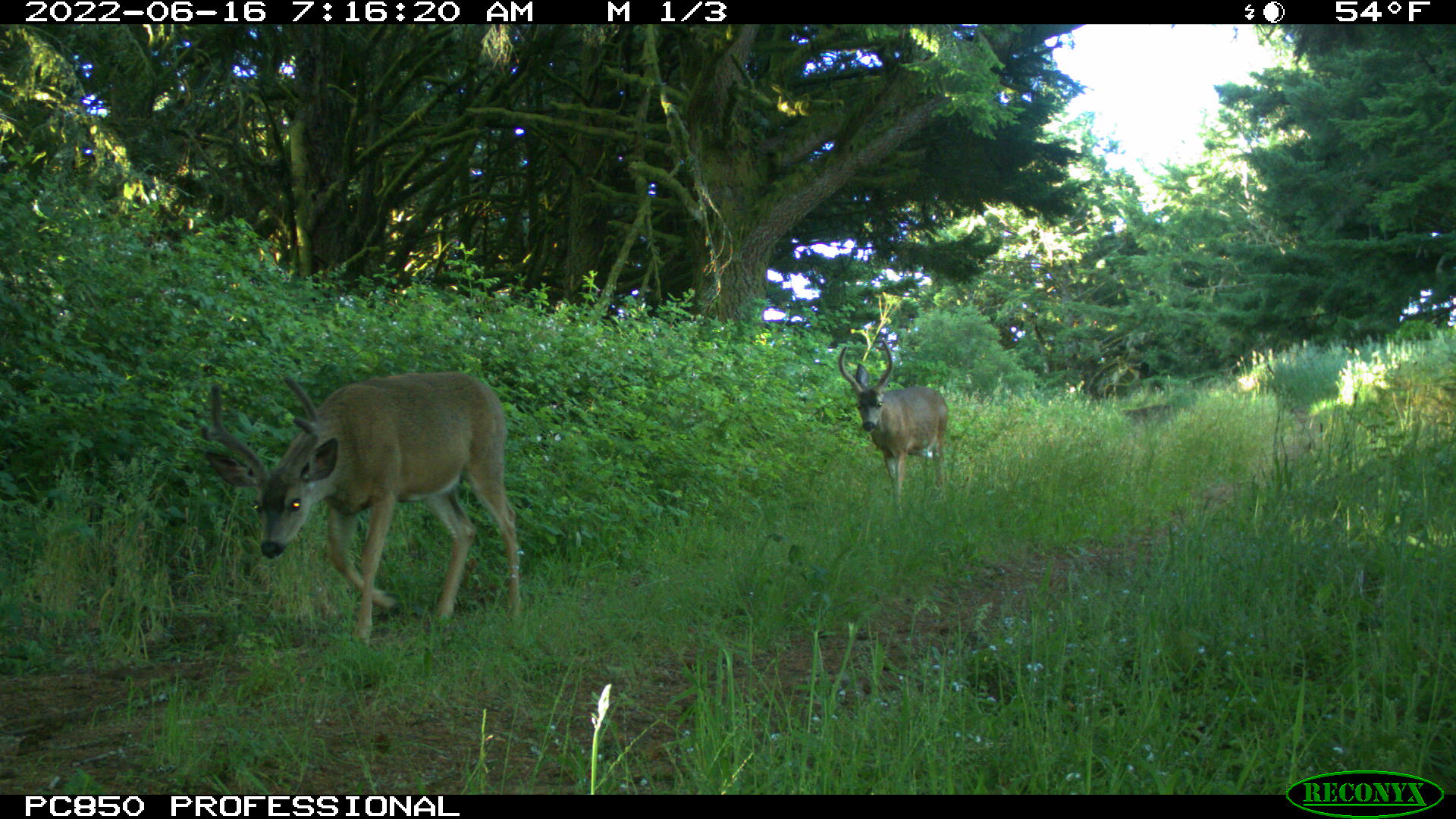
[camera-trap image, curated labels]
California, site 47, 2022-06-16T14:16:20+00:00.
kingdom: Animalia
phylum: Chordata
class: Mammalia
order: Artiodactyla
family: Cervidae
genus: Odocoileus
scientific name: Odocoileus hemionus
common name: mule deer